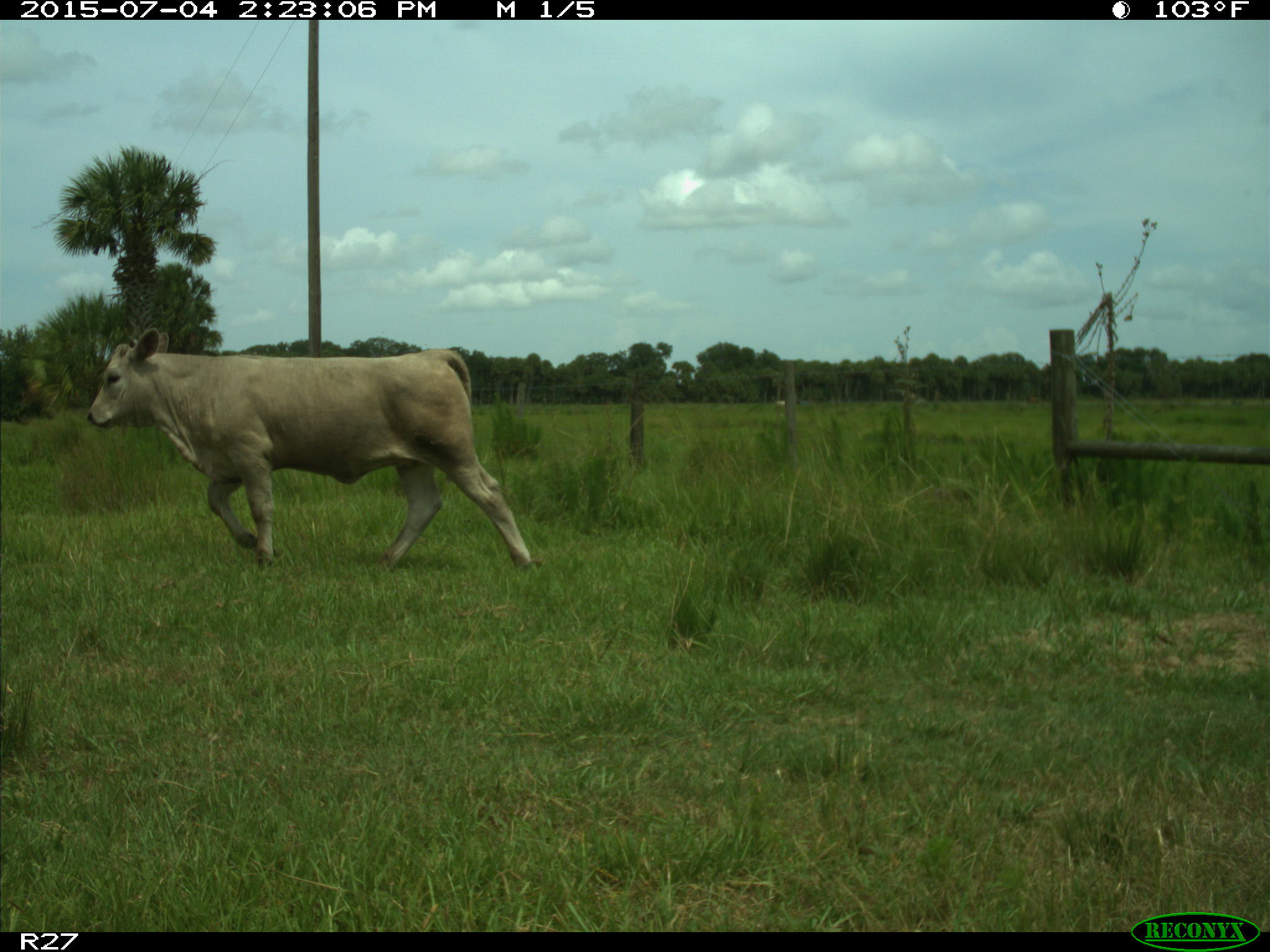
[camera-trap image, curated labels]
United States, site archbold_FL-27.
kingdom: Animalia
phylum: Chordata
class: Mammalia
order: Artiodactyla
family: Bovidae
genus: Bos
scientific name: Bos taurus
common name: domestic cow